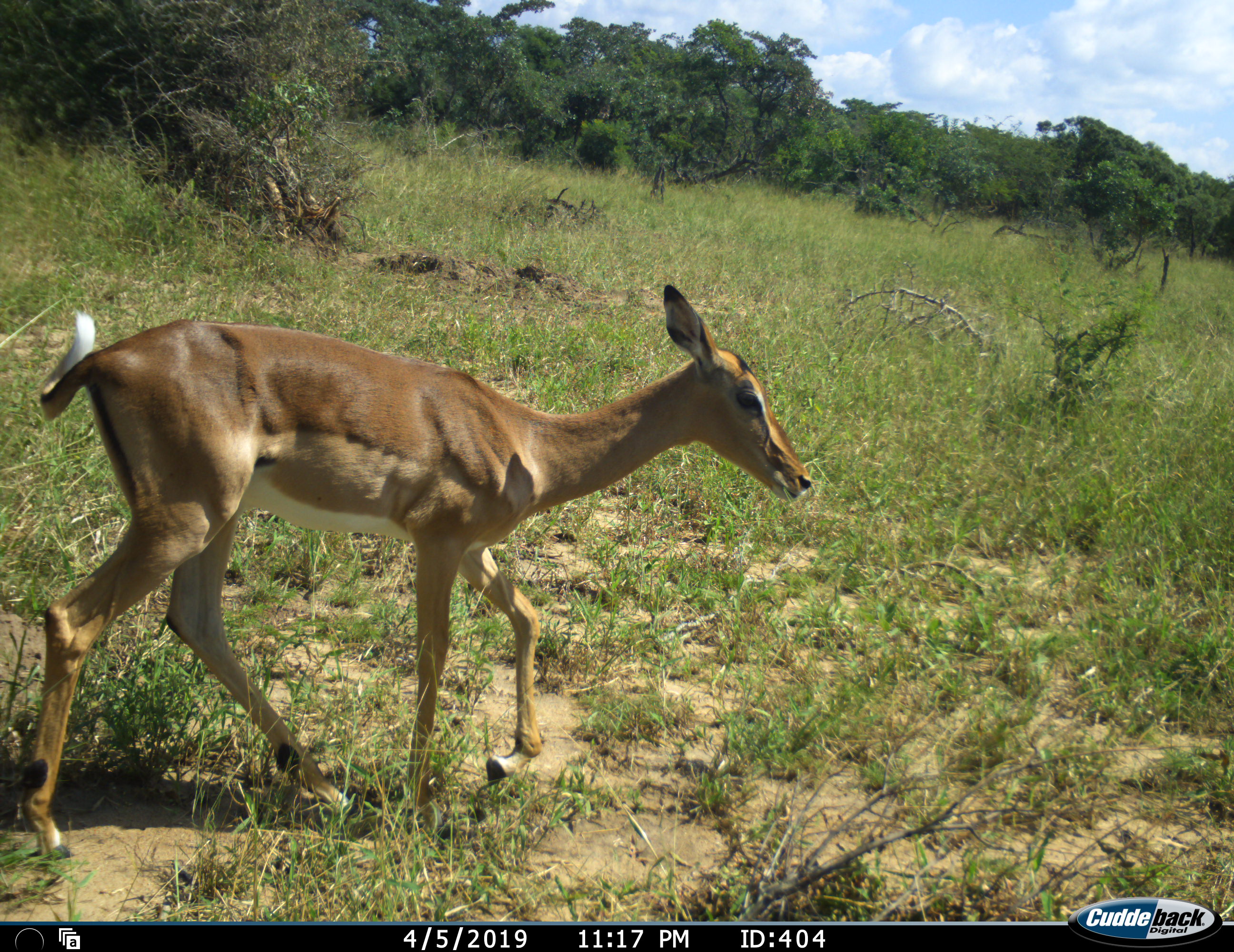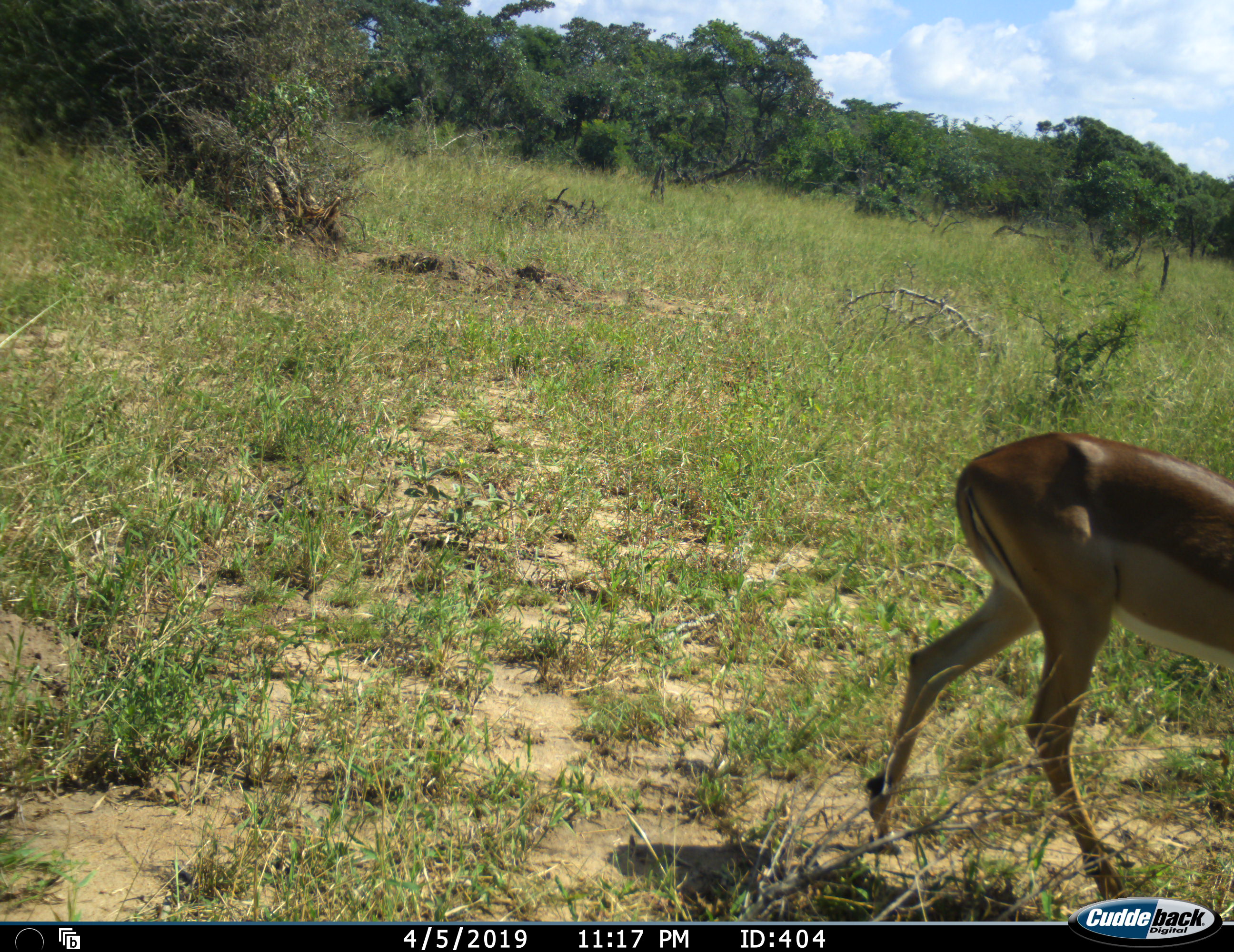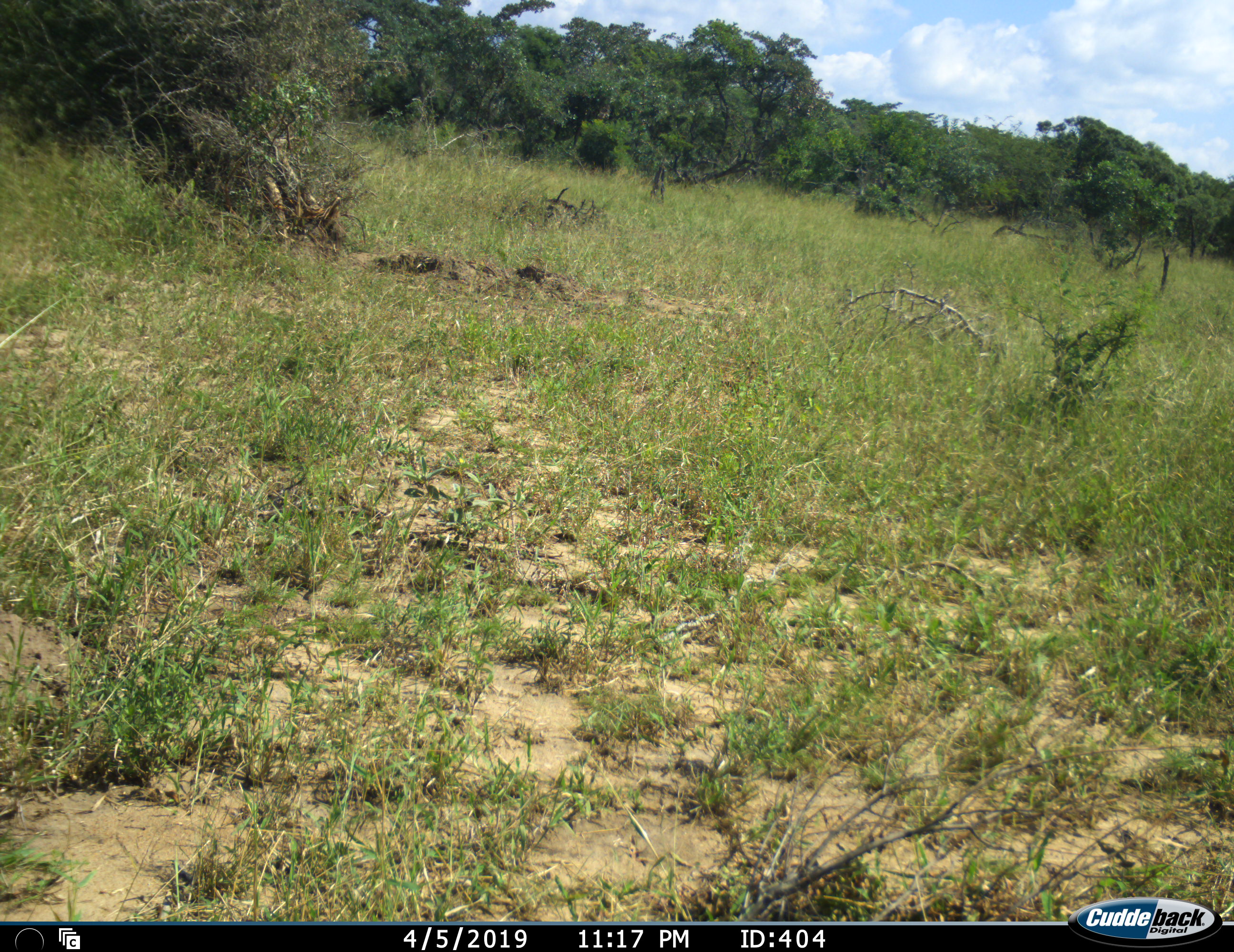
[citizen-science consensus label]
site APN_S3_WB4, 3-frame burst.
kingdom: Animalia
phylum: Chordata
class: Mammalia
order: Artiodactyla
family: Bovidae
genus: Aepyceros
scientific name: Aepyceros melampus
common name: impala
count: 1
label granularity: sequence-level